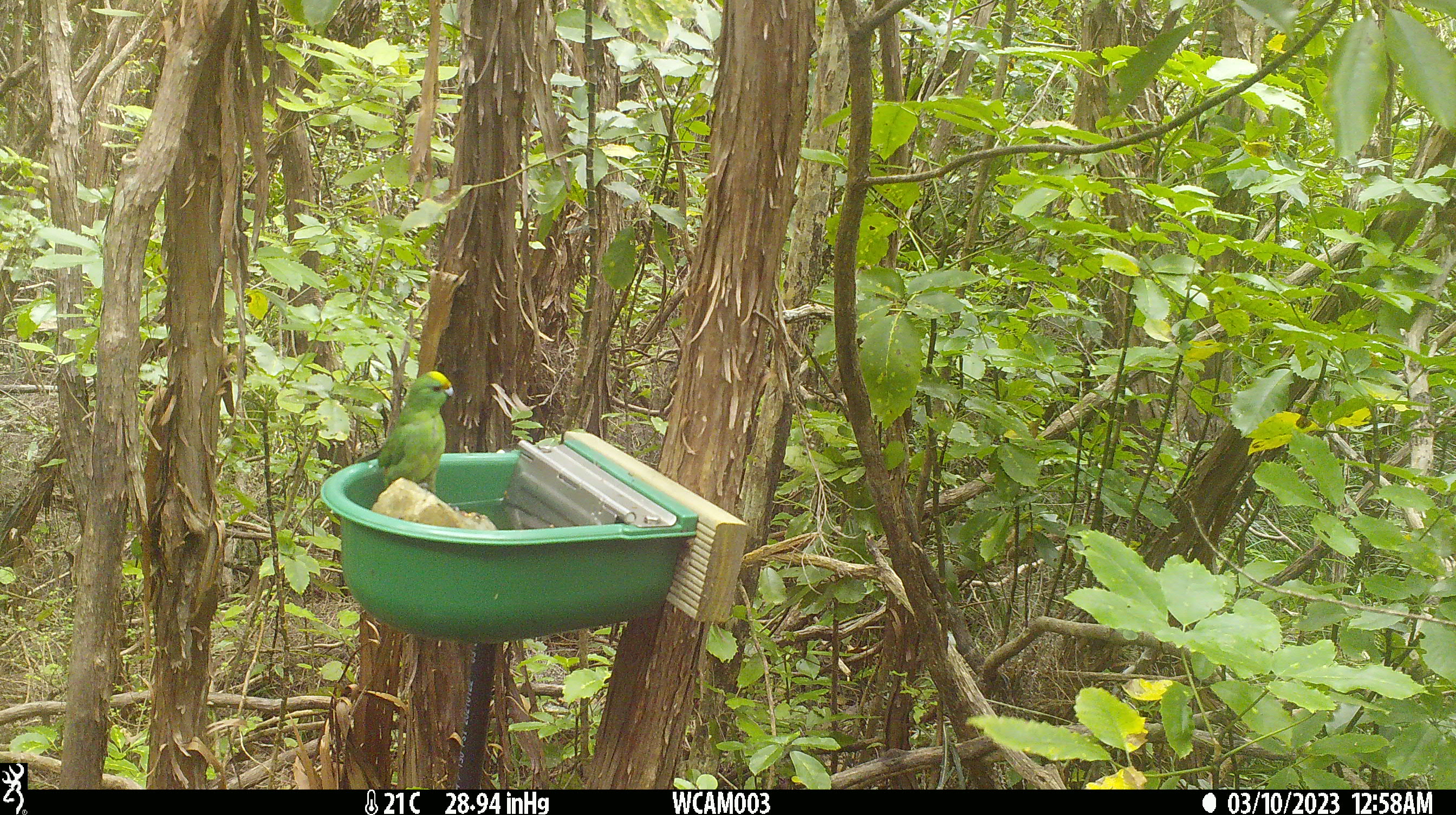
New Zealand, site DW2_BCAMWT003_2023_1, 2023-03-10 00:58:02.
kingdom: Animalia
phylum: Chordata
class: Aves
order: Psittaciformes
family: Psittaculidae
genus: Cyanoramphus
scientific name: Cyanoramphus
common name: parakeet